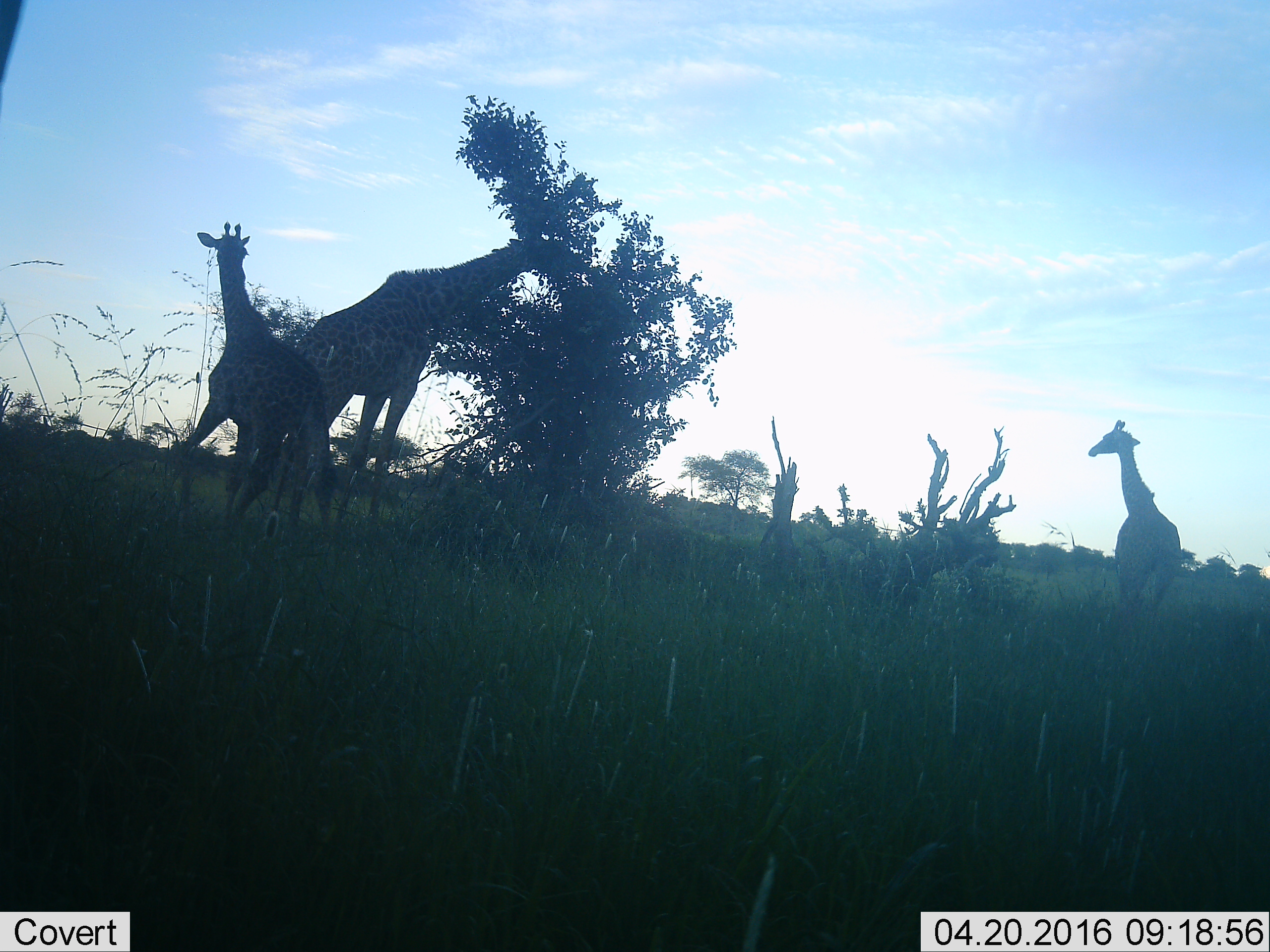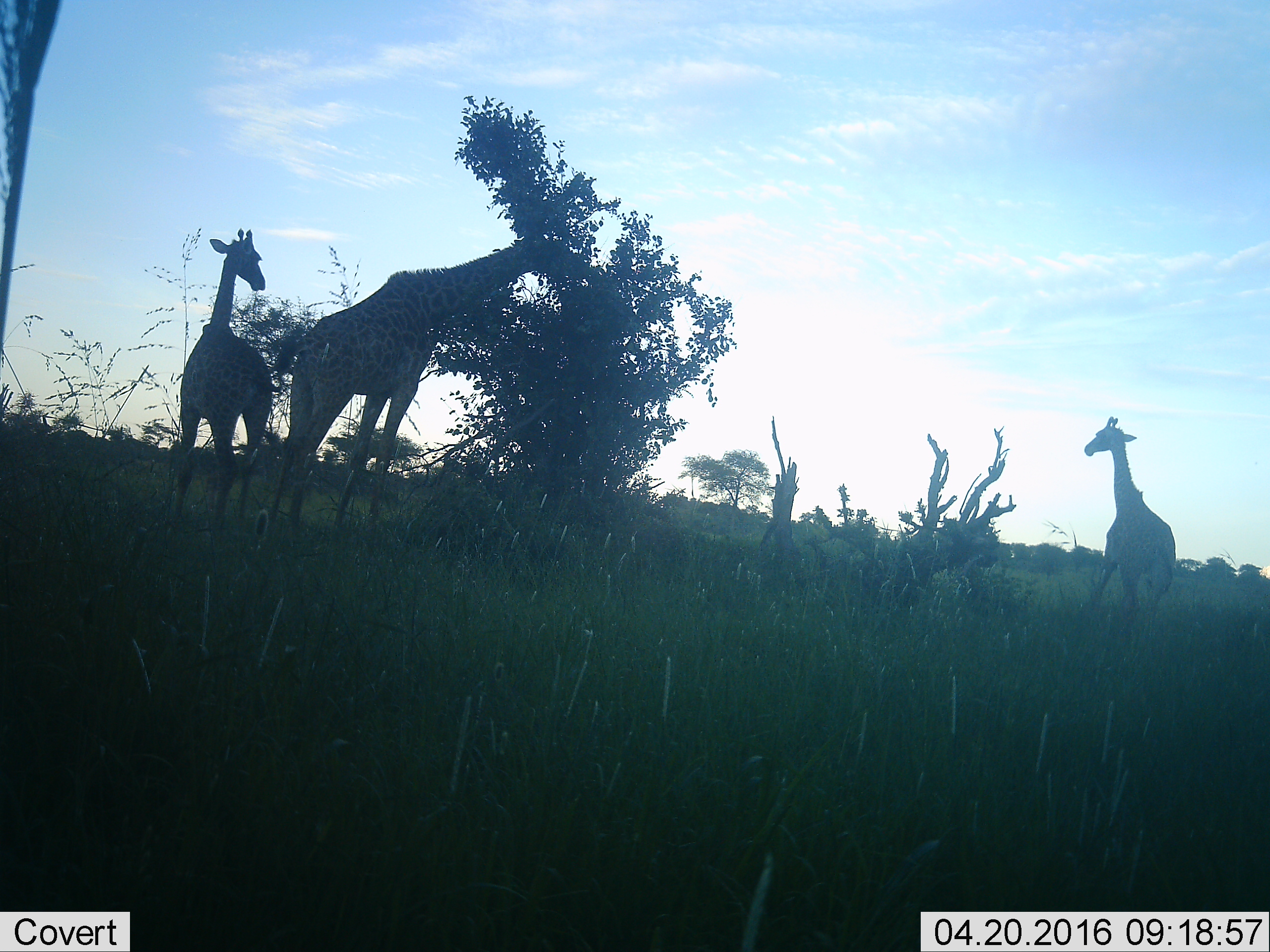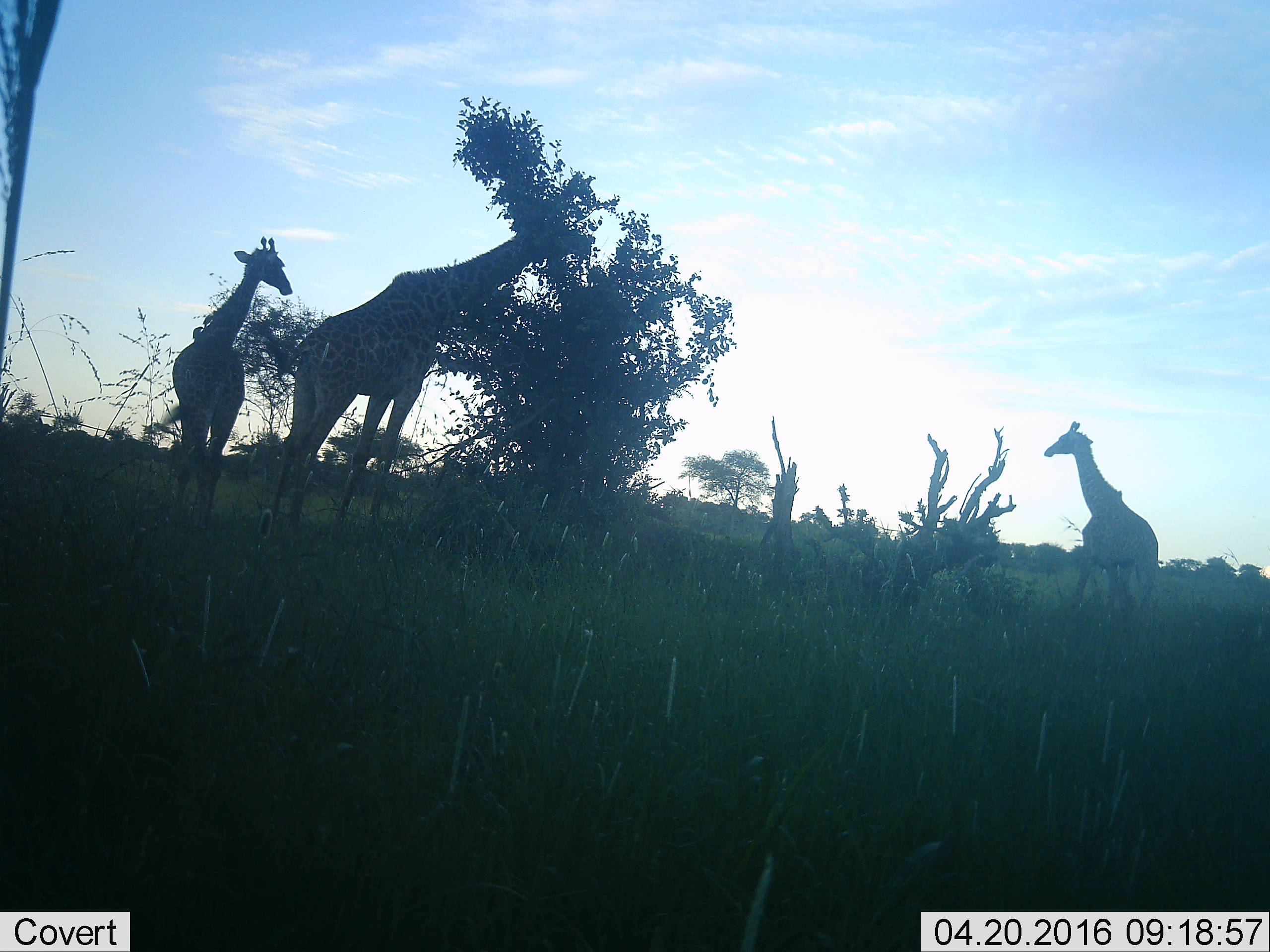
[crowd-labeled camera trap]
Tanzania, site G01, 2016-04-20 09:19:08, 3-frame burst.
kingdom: Animalia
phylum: Chordata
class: Mammalia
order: Artiodactyla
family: Giraffidae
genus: Giraffa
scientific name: Giraffa camelopardalis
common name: giraffe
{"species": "giraffe (Giraffa camelopardalis)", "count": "3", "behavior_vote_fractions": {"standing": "60%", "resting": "0%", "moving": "55%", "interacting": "5%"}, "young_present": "50%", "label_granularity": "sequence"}